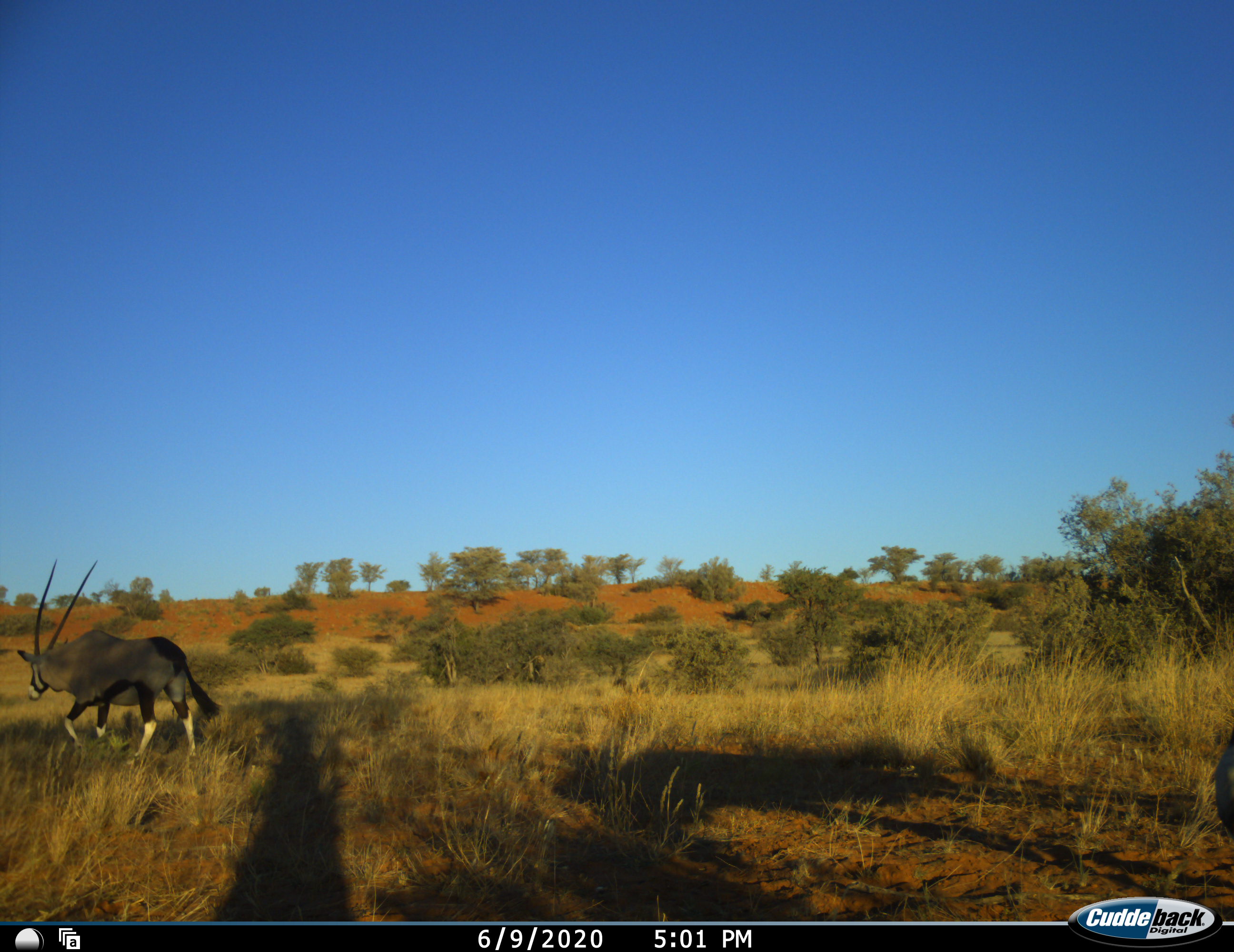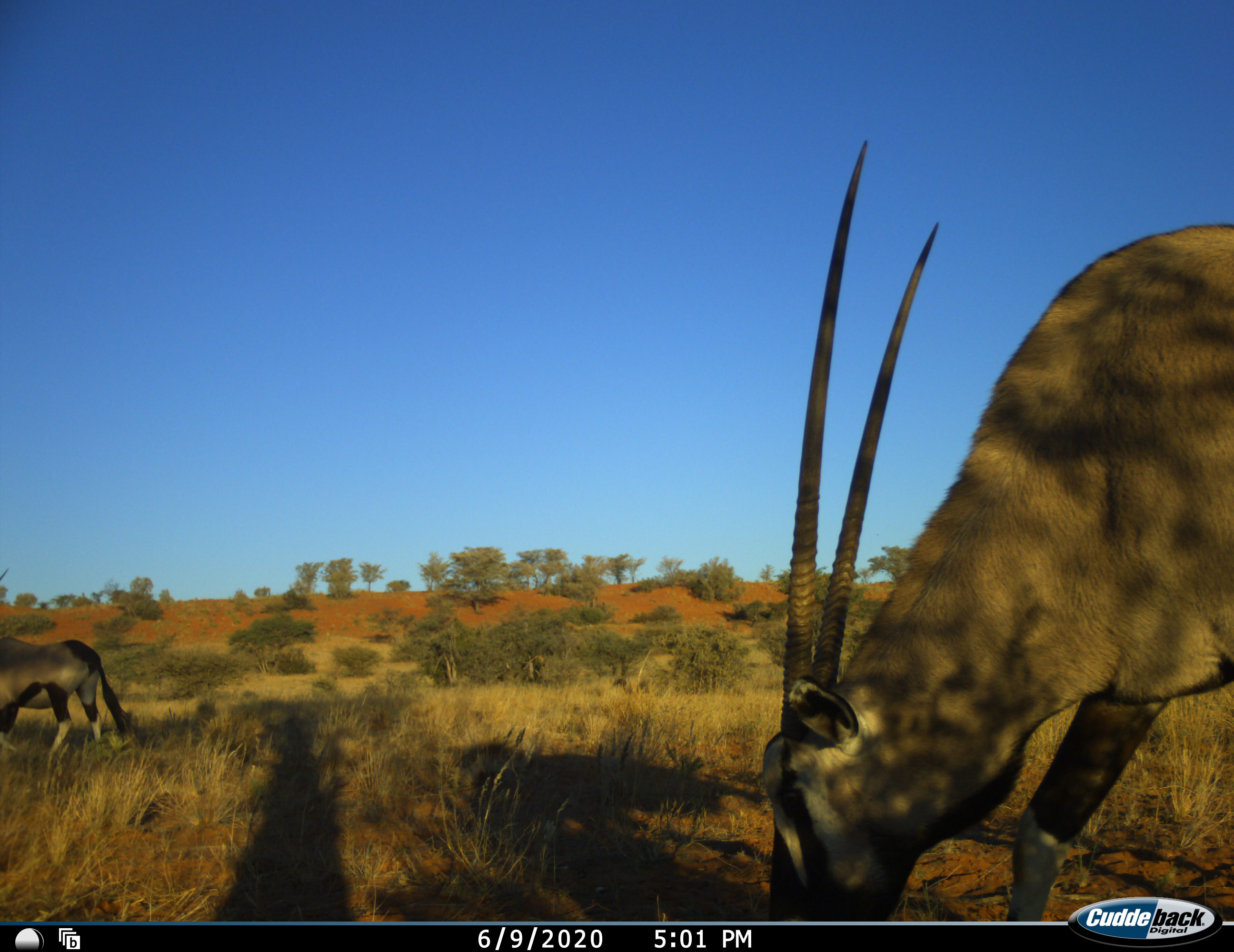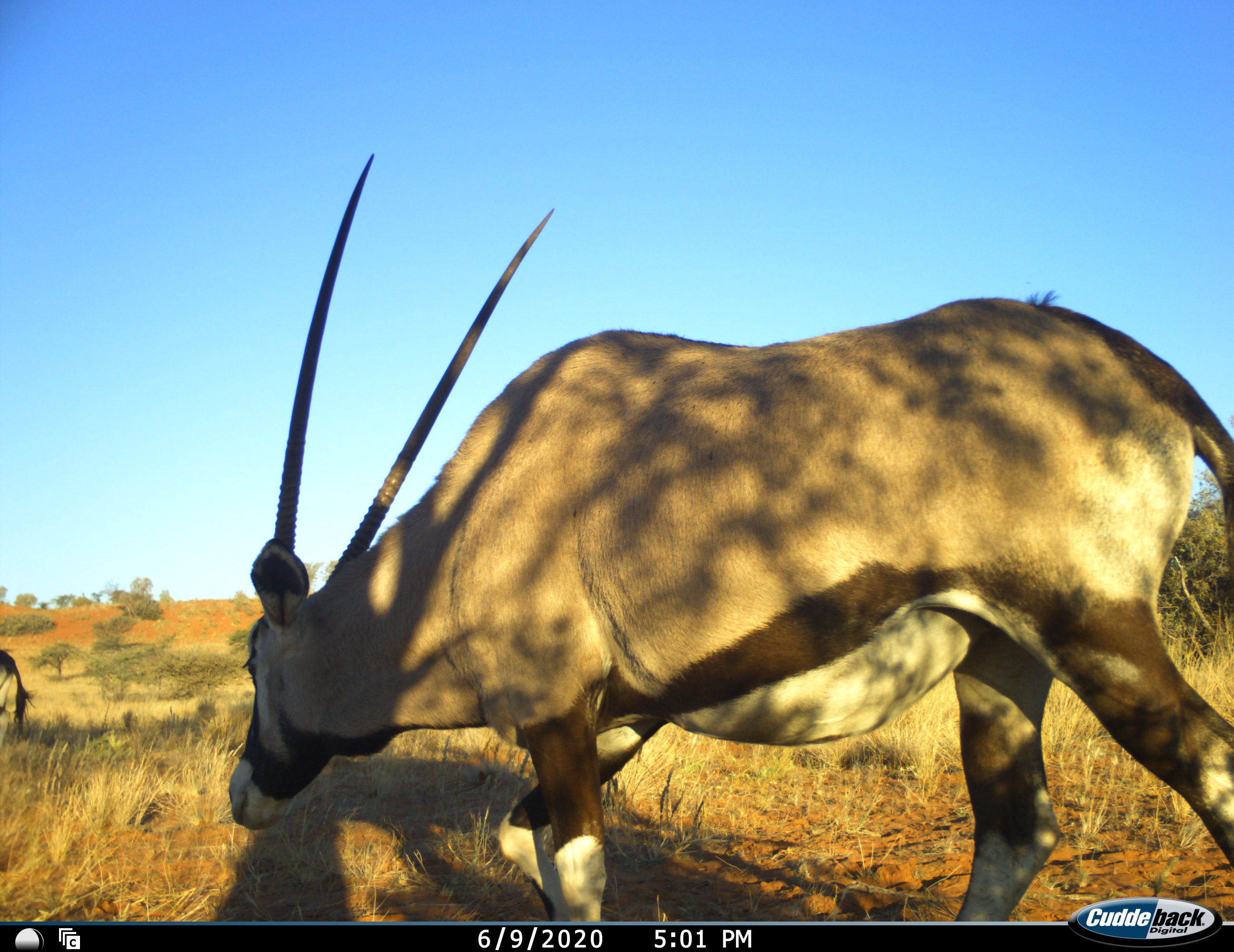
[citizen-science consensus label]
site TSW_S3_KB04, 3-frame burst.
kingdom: Animalia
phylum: Chordata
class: Mammalia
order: Artiodactyla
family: Bovidae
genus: Oryx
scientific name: Oryx gazella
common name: gemsbok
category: oryx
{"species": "oryx (gemsbok) (Oryx gazella)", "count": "2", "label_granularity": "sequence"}